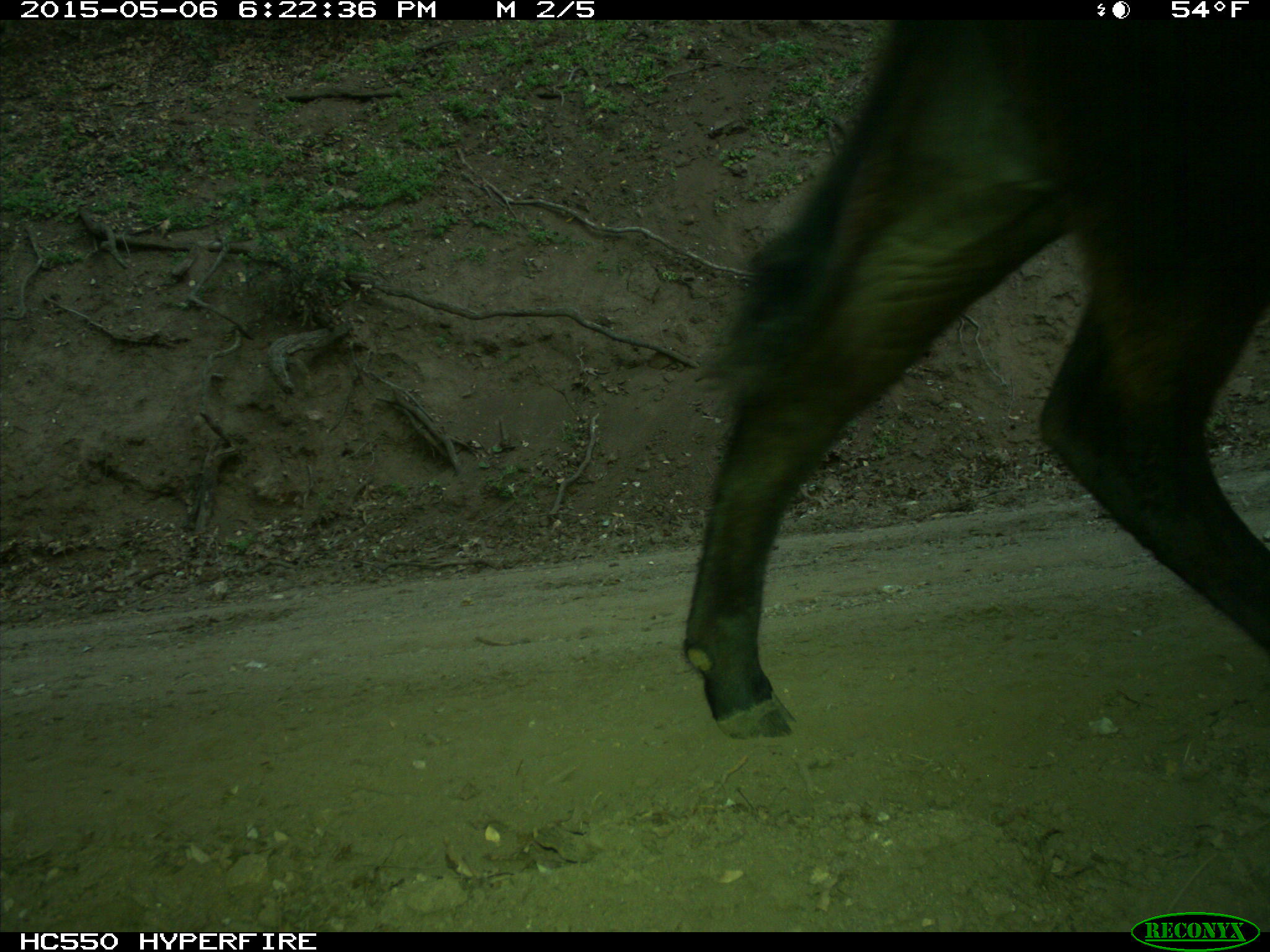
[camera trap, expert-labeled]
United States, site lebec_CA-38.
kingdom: Animalia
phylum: Chordata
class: Mammalia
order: Artiodactyla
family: Bovidae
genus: Bos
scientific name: Bos taurus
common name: domestic cow